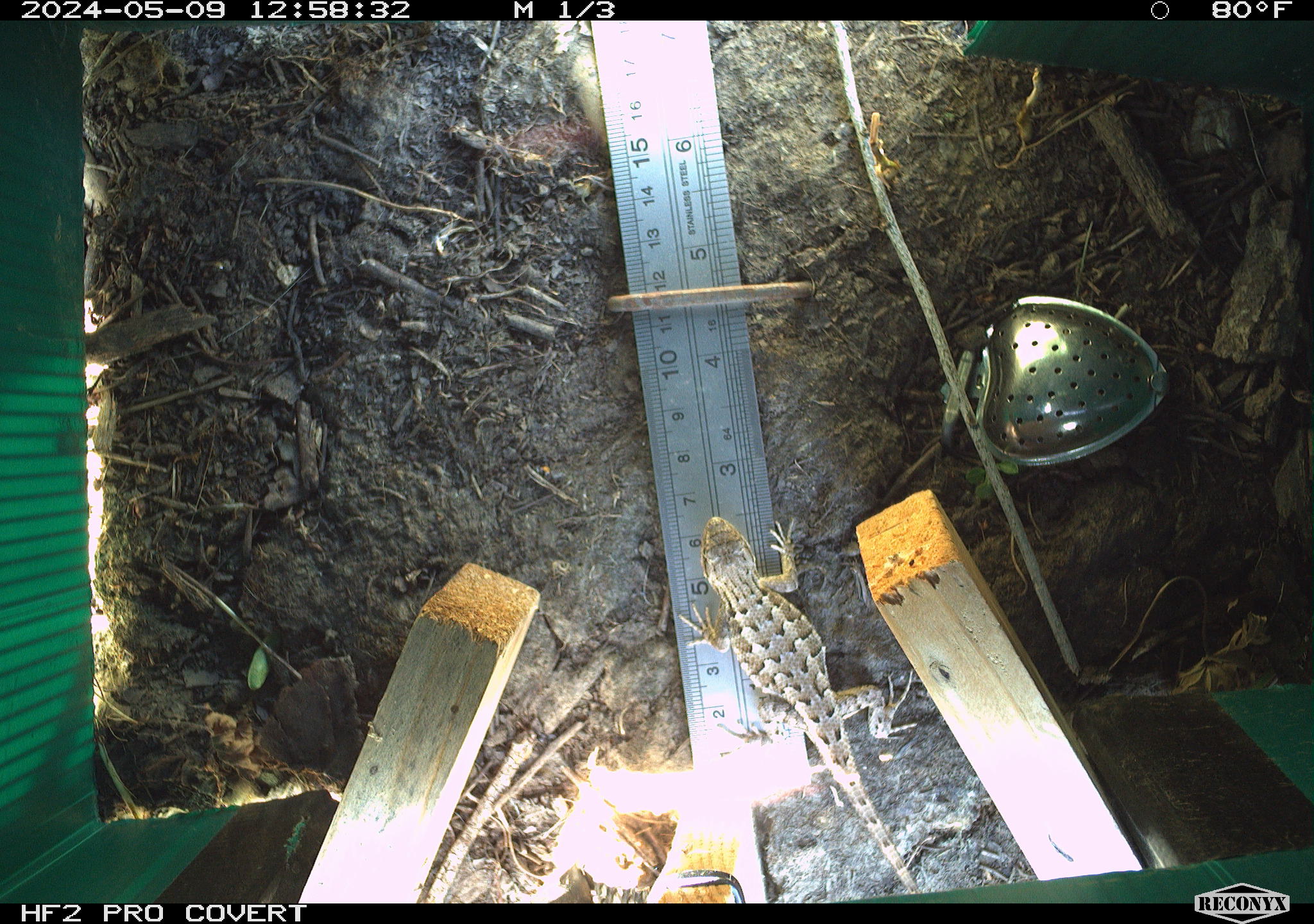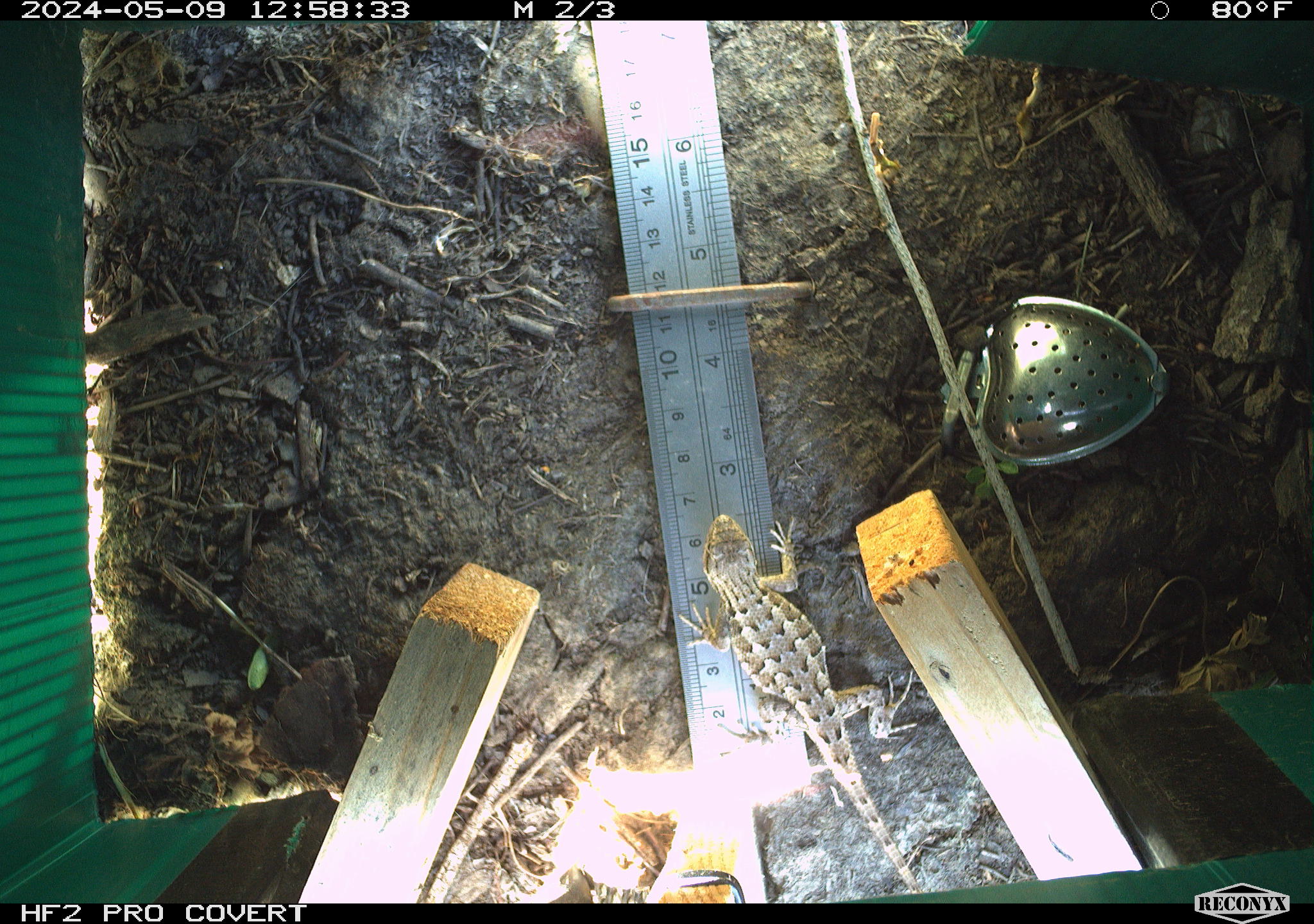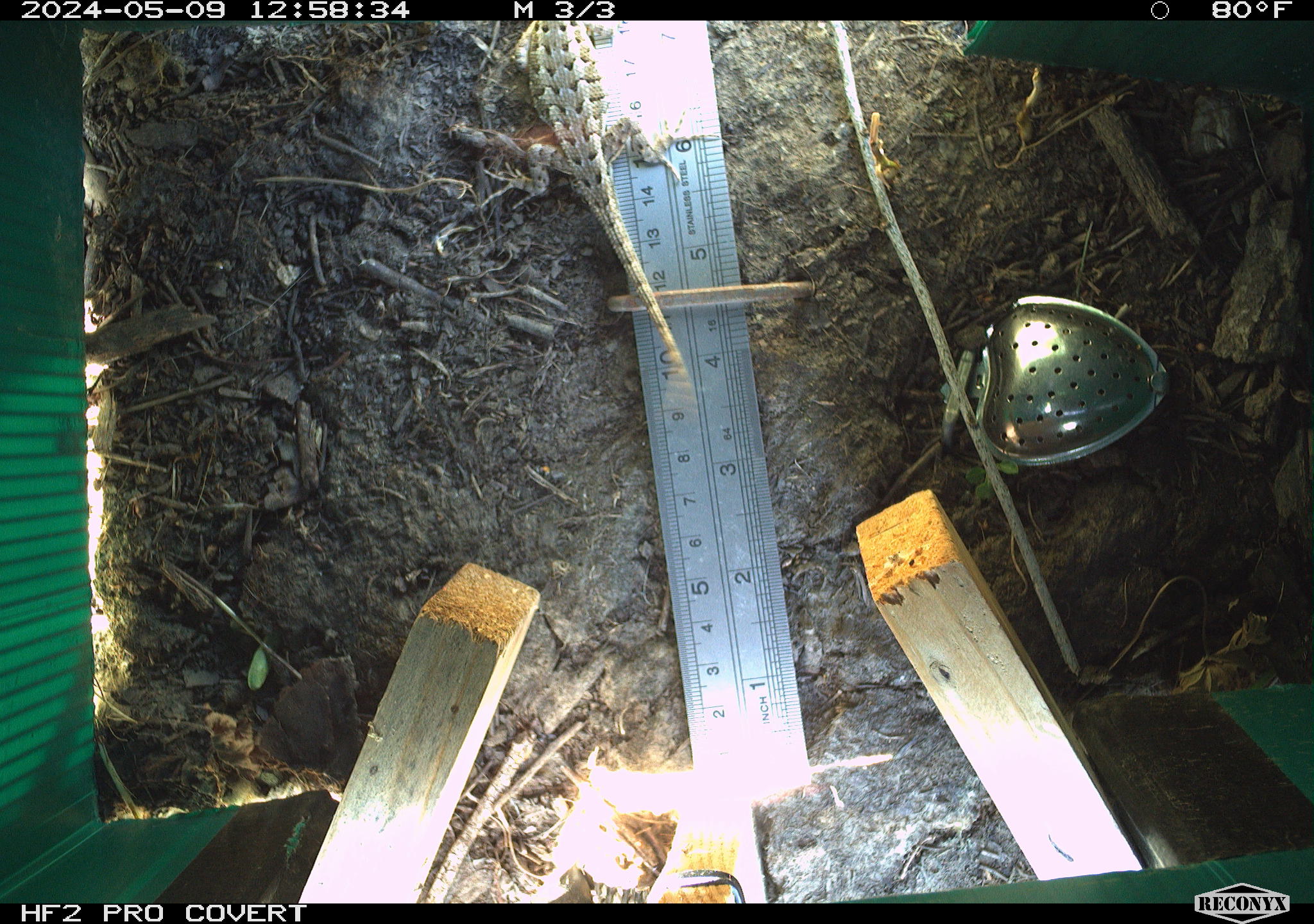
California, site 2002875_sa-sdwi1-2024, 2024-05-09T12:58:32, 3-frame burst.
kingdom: Animalia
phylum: Chordata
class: Reptilia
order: Squamata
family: Phrynosomatidae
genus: Sceloporus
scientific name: Sceloporus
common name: spiny lizards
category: sceloporus species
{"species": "sceloporus species (spiny lizards) (Sceloporus)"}